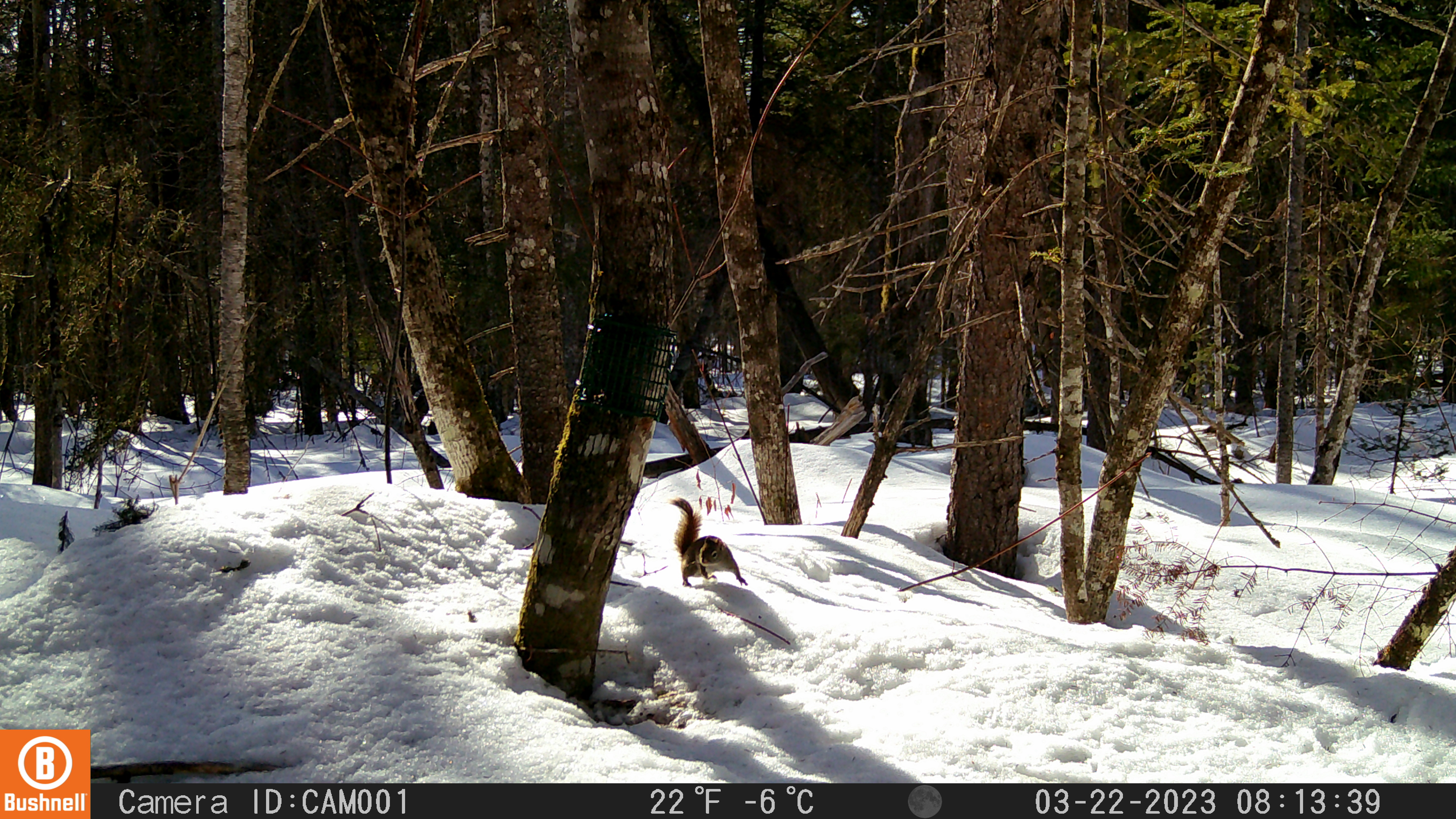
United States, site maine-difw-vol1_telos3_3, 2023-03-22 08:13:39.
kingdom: Animalia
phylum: Chordata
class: Mammalia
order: Rodentia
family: Sciuridae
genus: Tamiasciurus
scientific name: Tamiasciurus hudsonicus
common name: red squirrel